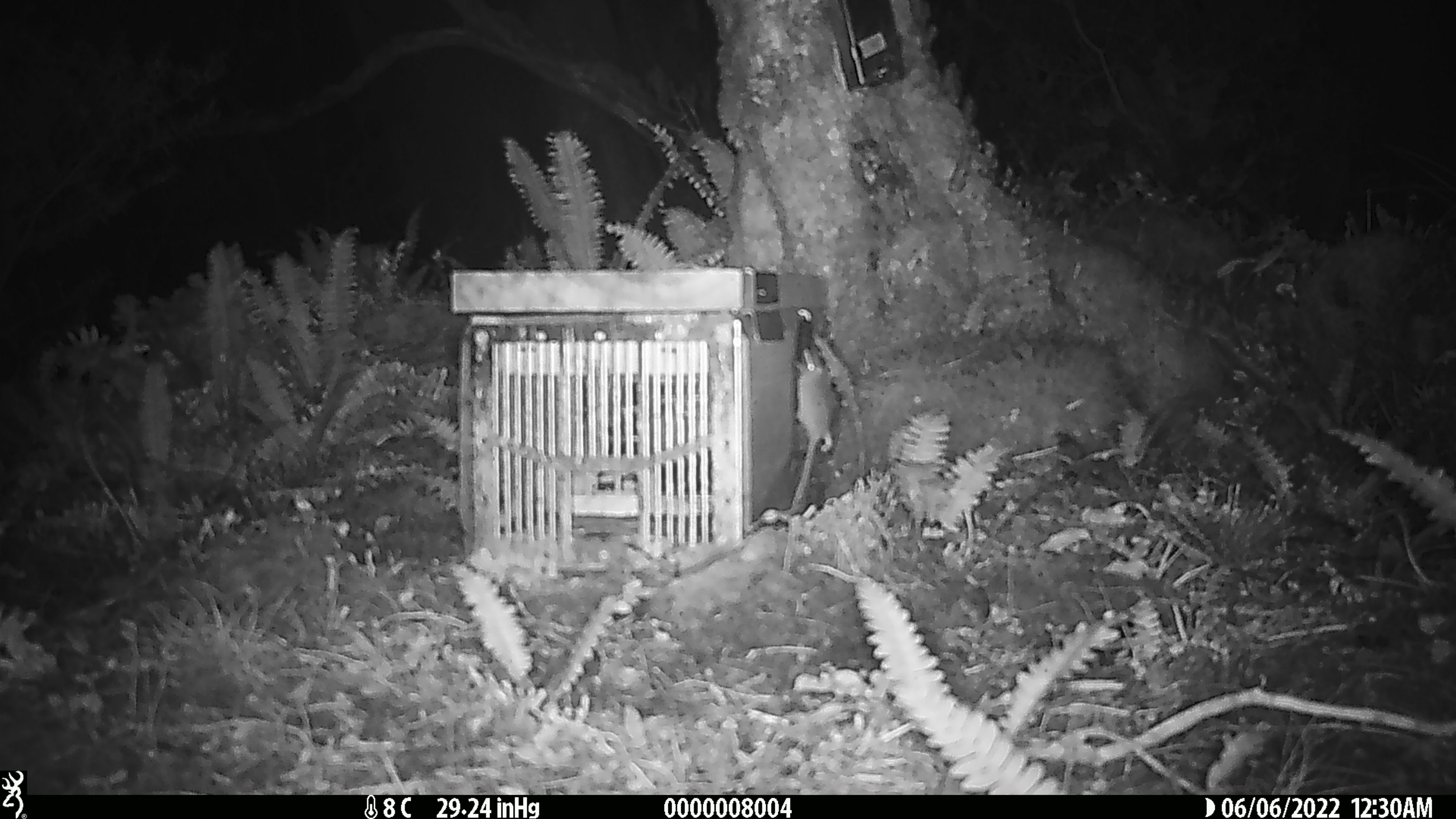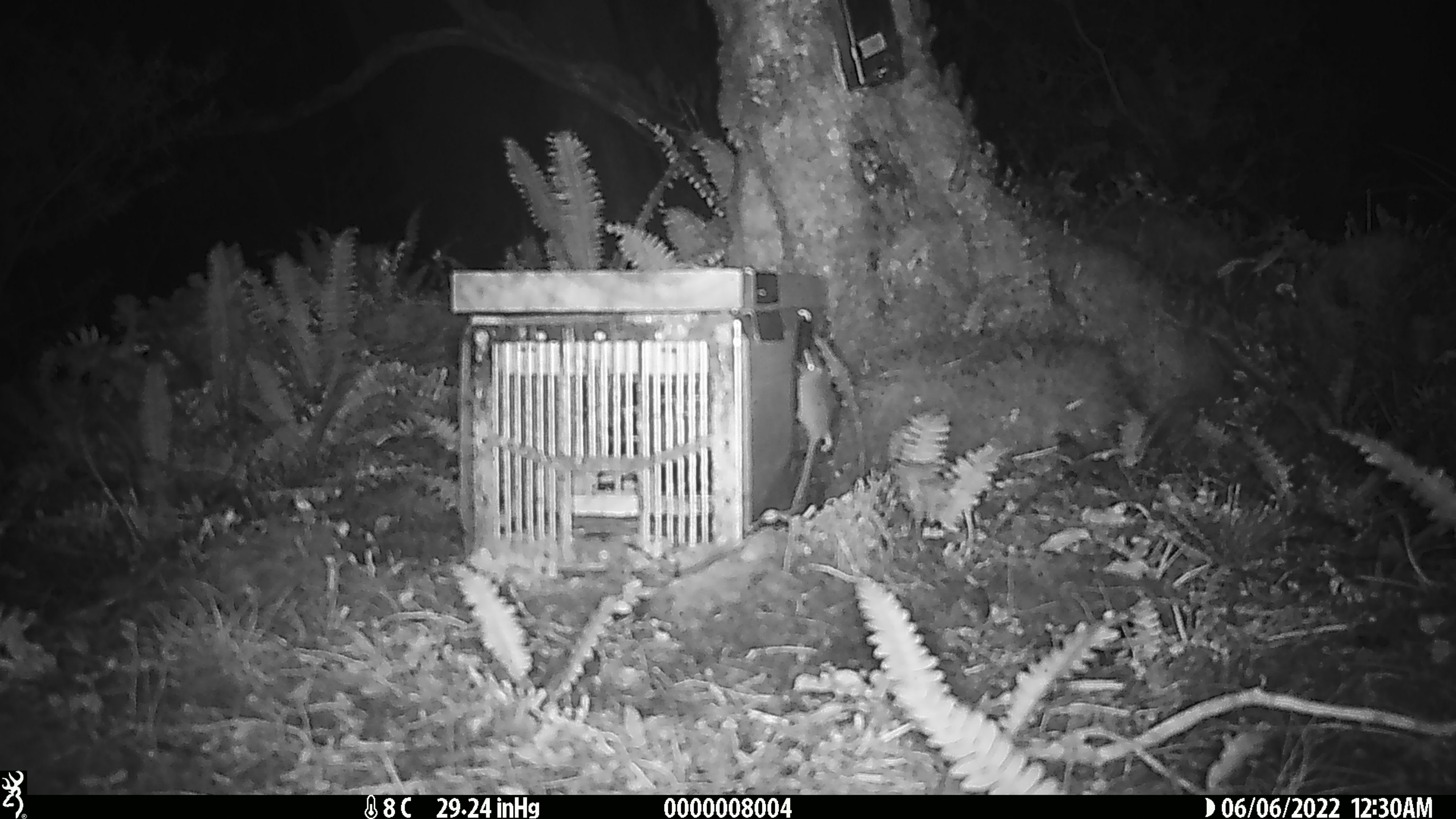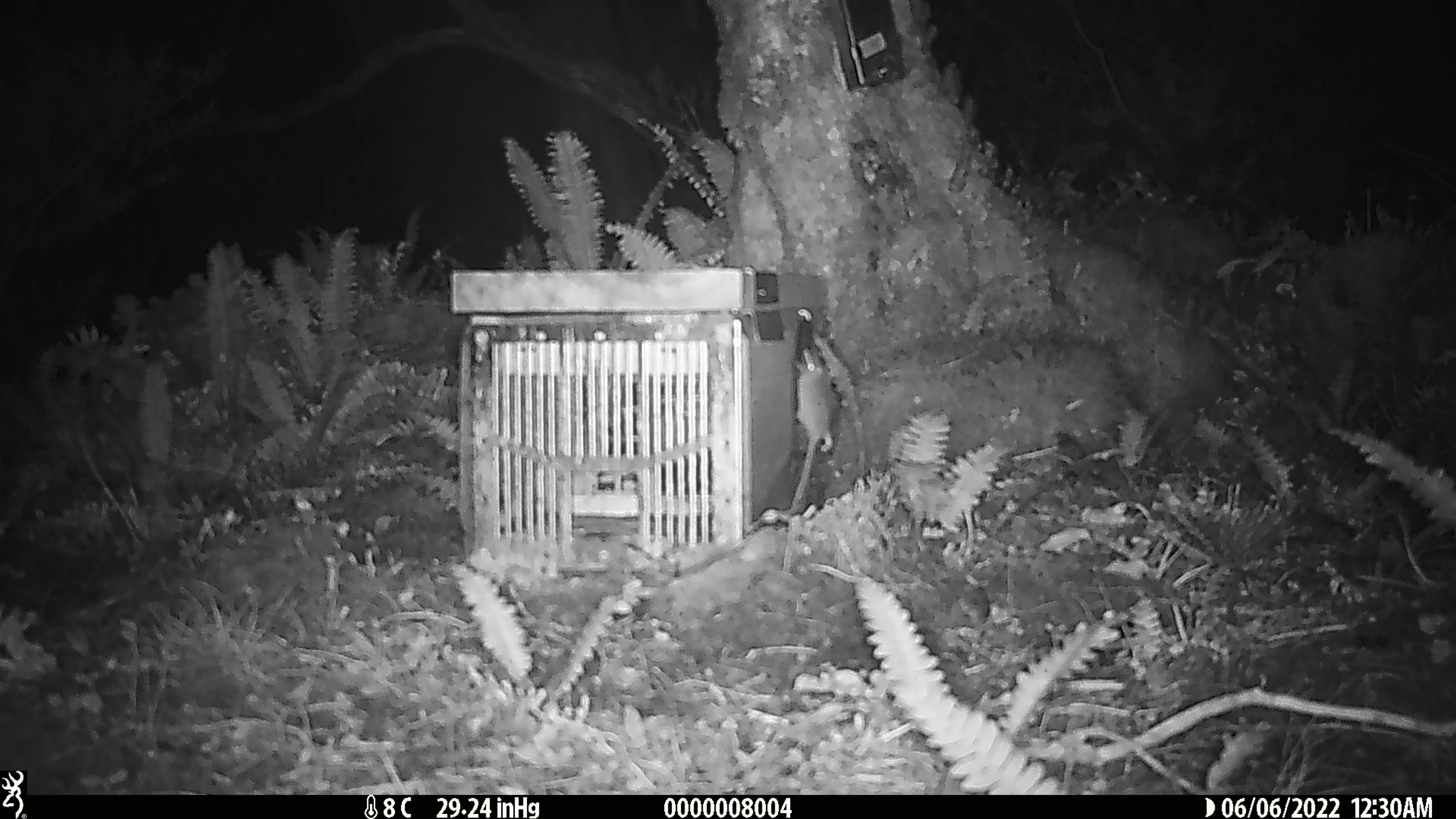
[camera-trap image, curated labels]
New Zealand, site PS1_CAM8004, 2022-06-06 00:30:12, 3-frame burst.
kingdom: Animalia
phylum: Chordata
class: Mammalia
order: Rodentia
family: Muridae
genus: Mus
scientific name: Mus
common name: mouse